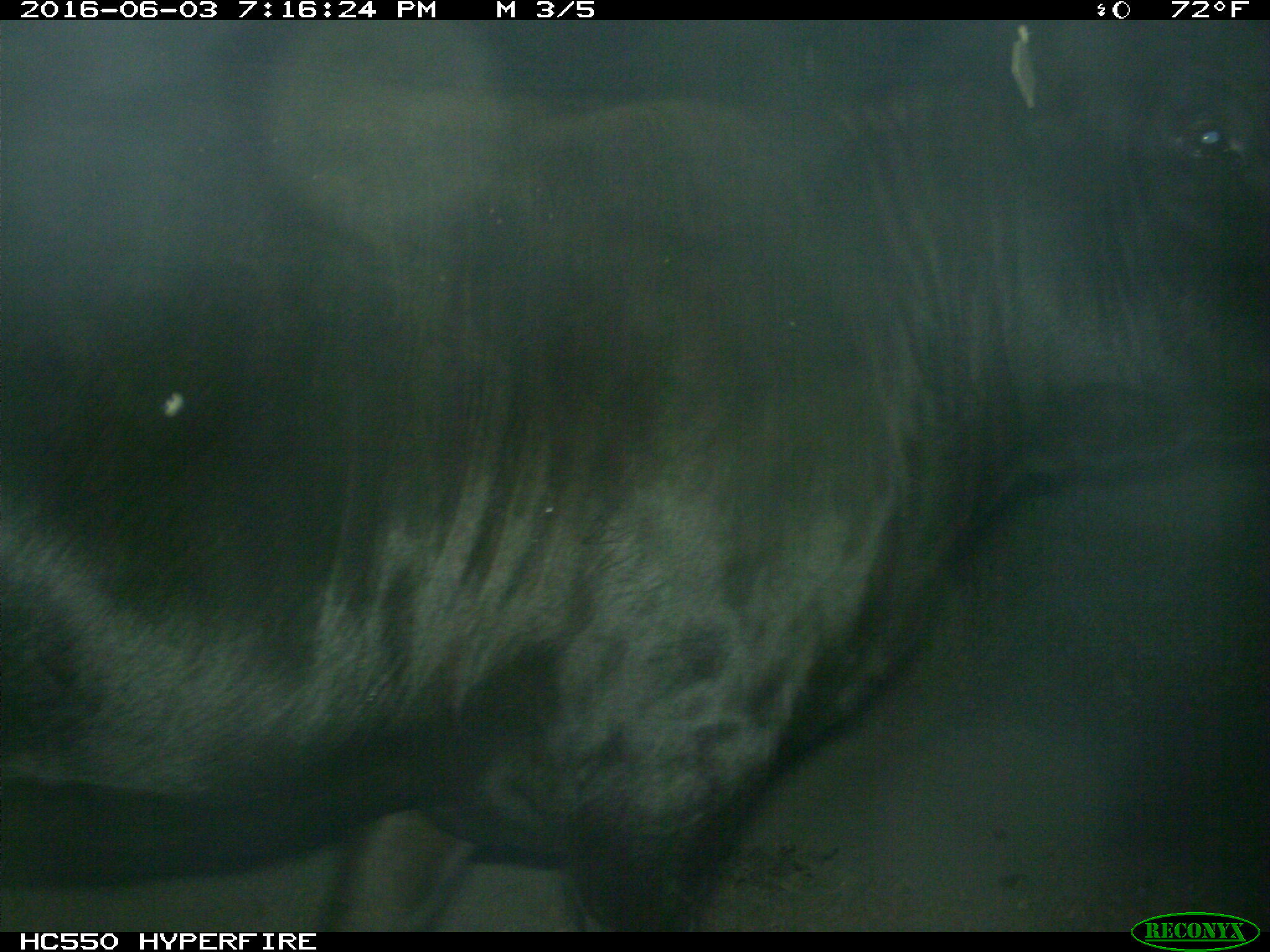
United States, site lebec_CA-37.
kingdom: Animalia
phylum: Chordata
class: Mammalia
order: Artiodactyla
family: Bovidae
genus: Bos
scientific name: Bos taurus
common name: domestic cow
Bos taurus (domestic cow).